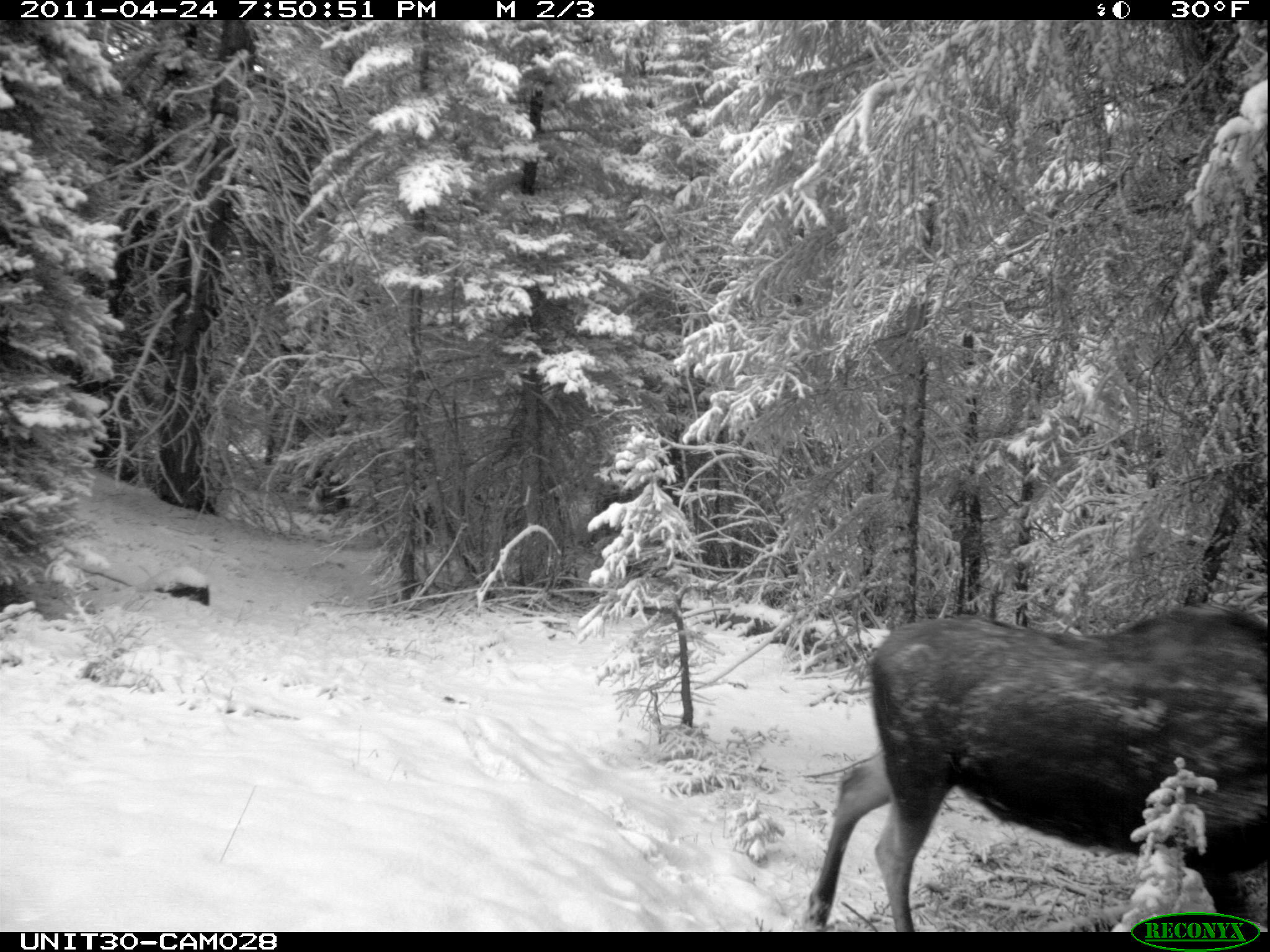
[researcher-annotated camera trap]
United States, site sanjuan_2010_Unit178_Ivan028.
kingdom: Animalia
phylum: Chordata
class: Mammalia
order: Artiodactyla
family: Cervidae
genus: Alces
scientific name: Alces alces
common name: moose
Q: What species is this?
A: Alces alces (moose).